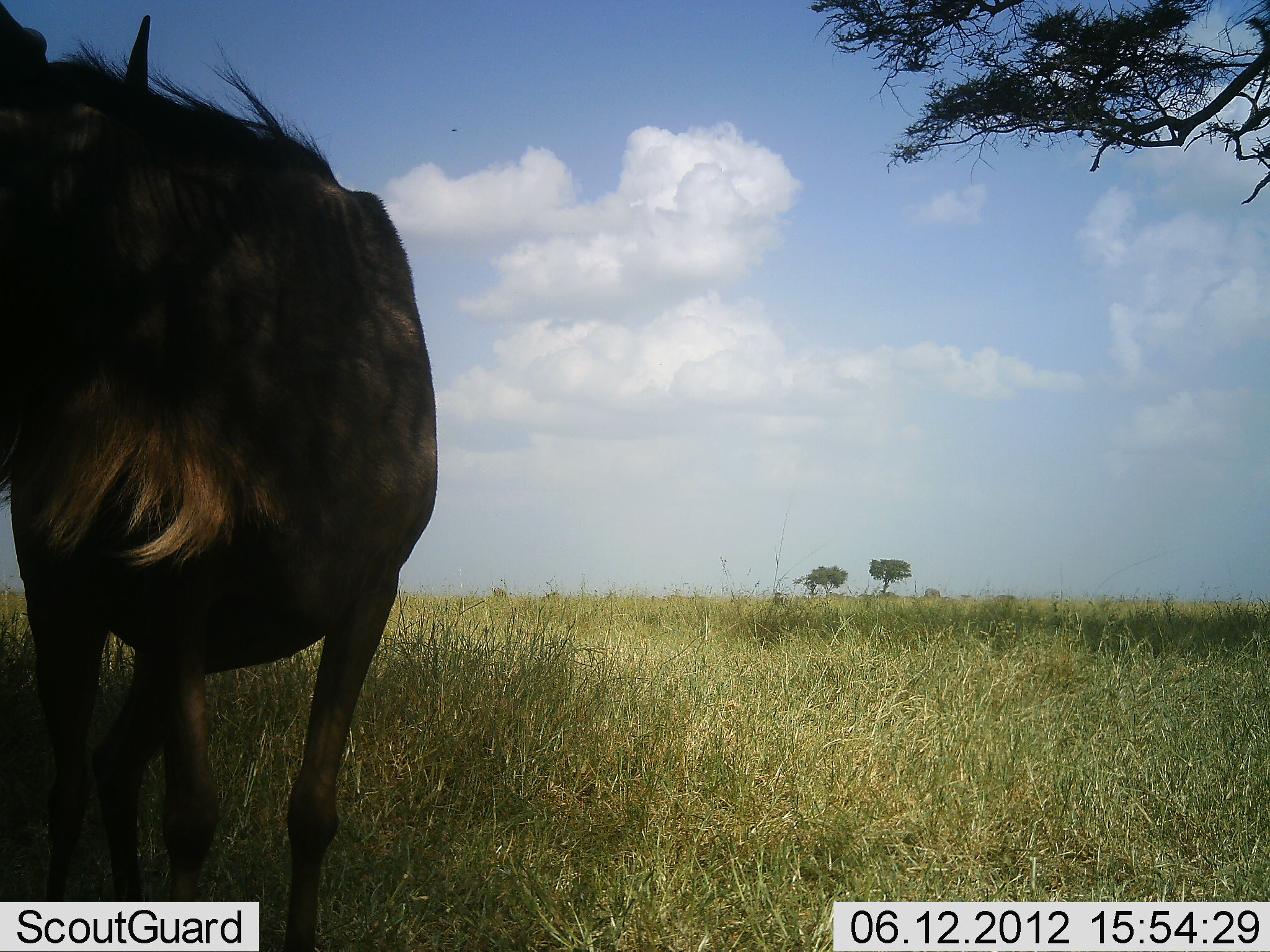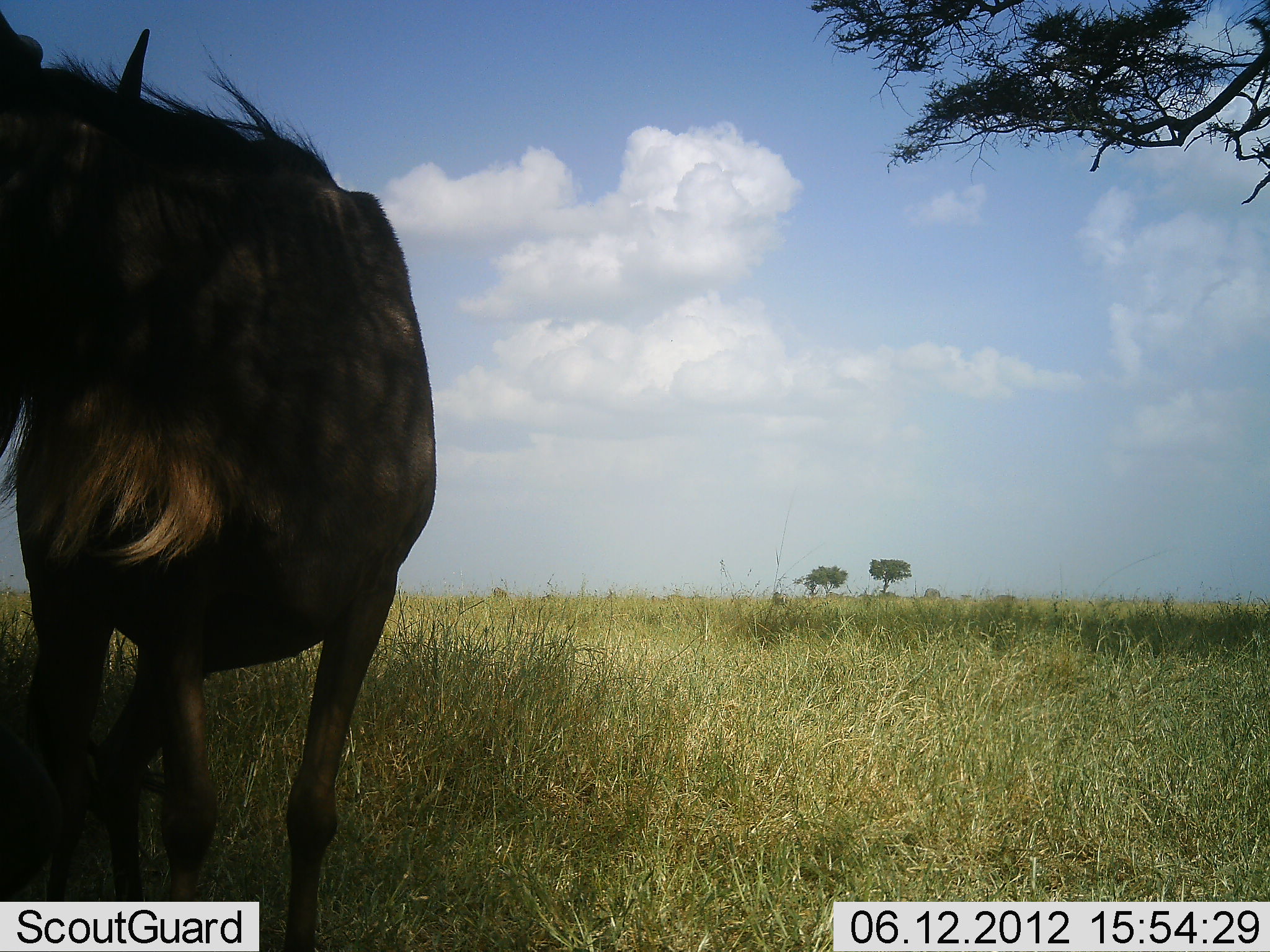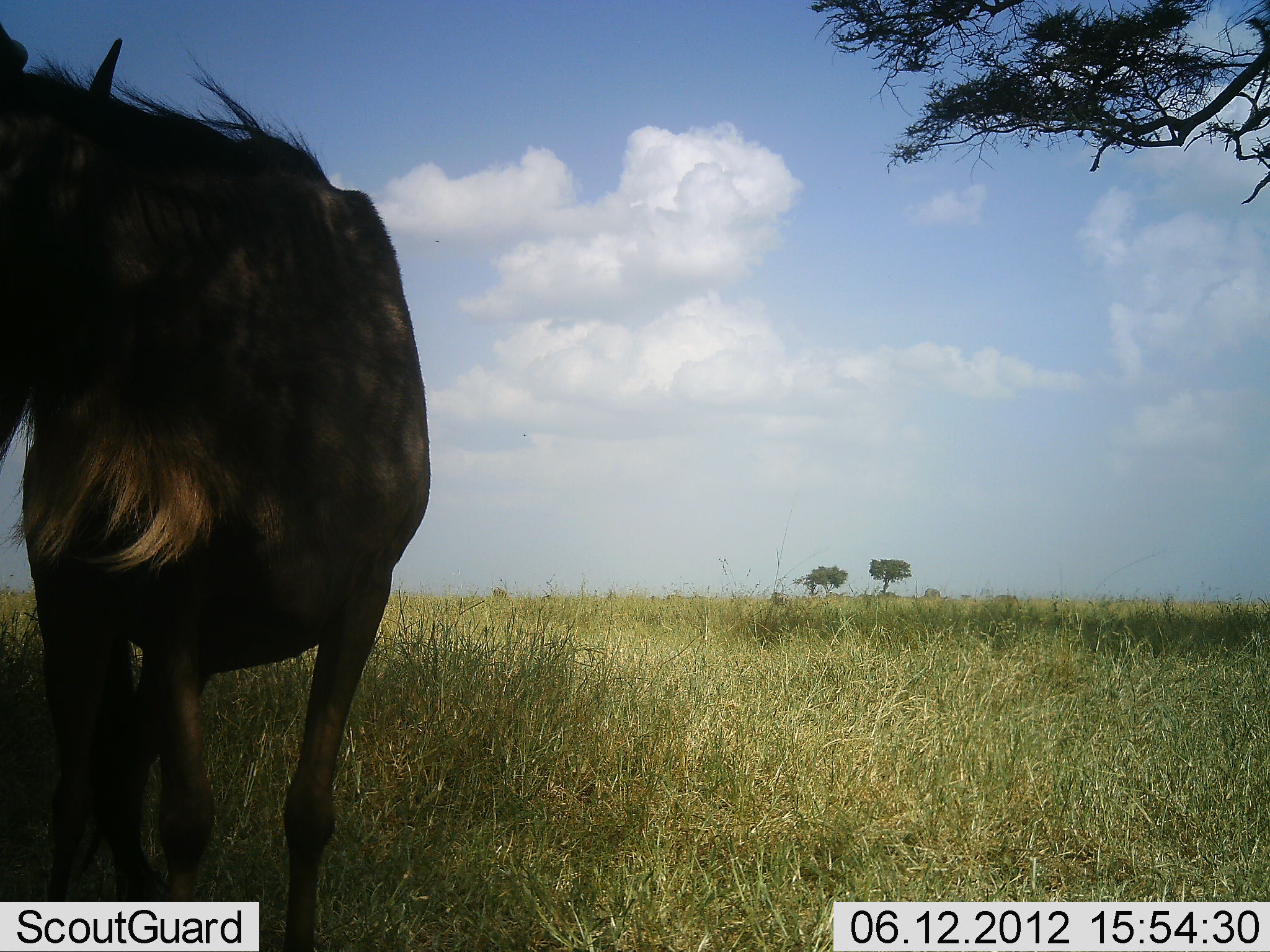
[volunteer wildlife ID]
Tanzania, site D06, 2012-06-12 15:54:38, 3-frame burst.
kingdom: Animalia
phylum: Chordata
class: Mammalia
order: Artiodactyla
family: Bovidae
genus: Connochaetes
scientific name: Connochaetes taurinus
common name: blue wildebeest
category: wildebeest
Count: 1.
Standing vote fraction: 100%.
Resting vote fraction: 0%.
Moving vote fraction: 0%.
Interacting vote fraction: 0%.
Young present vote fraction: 0%.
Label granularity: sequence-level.